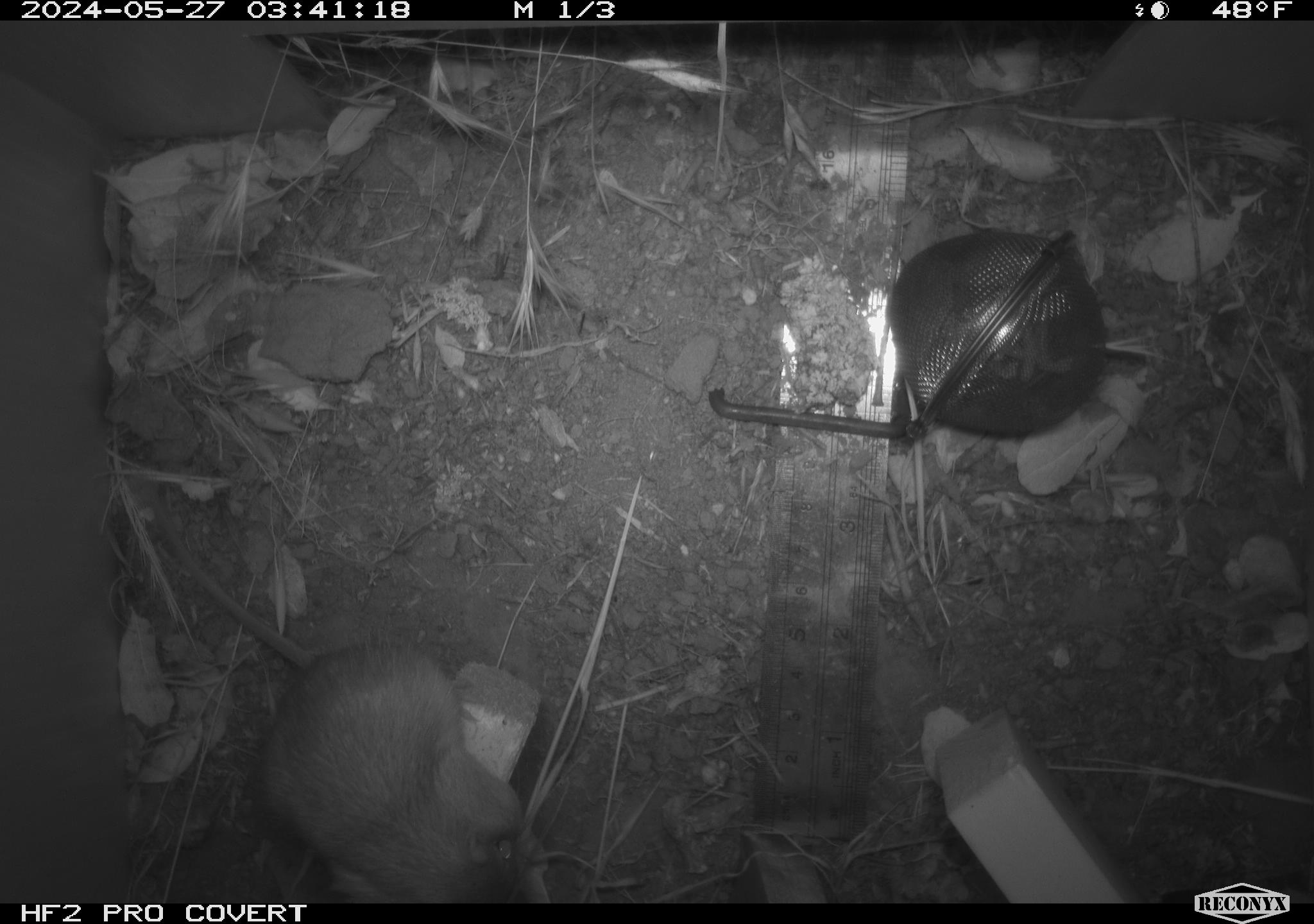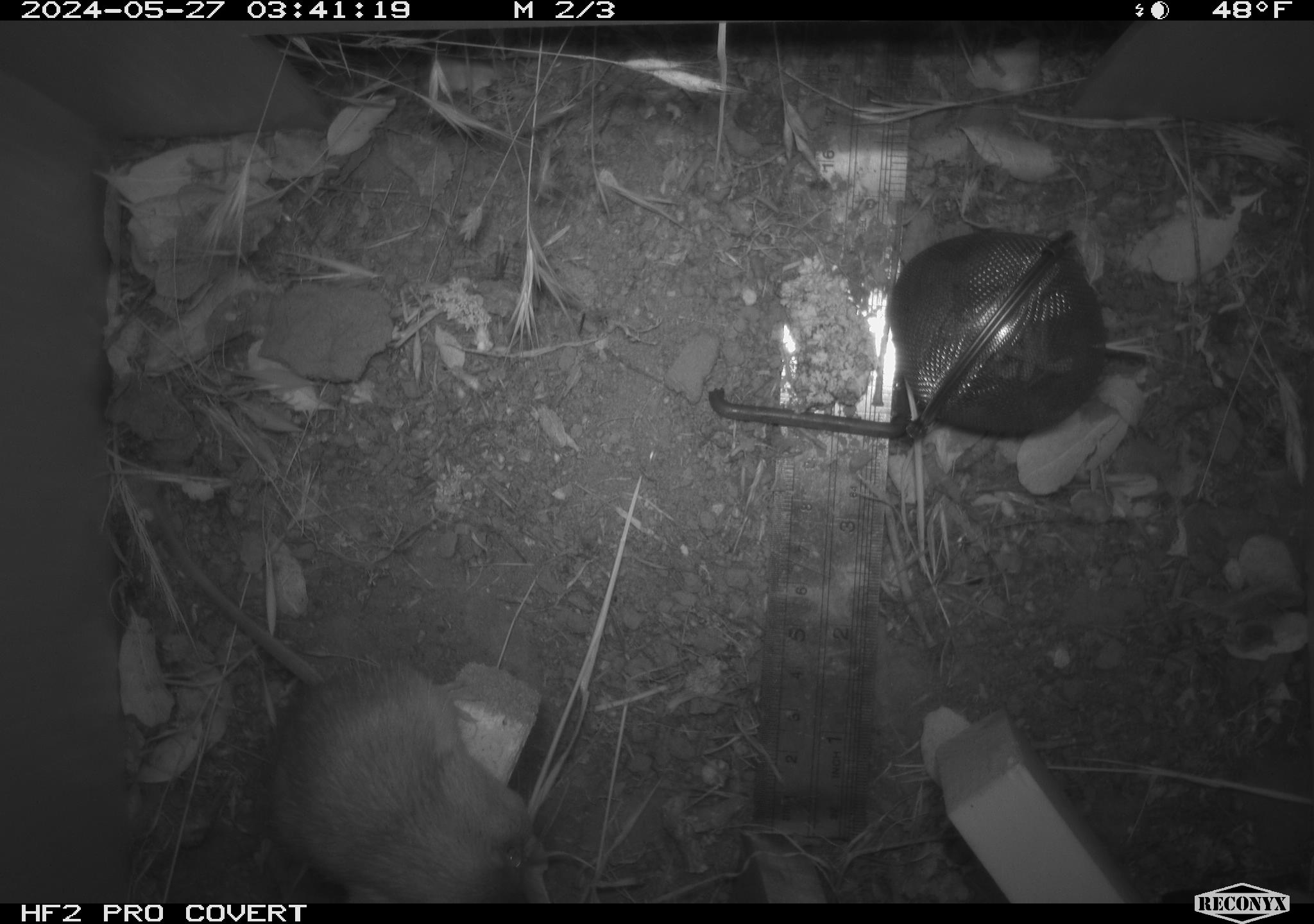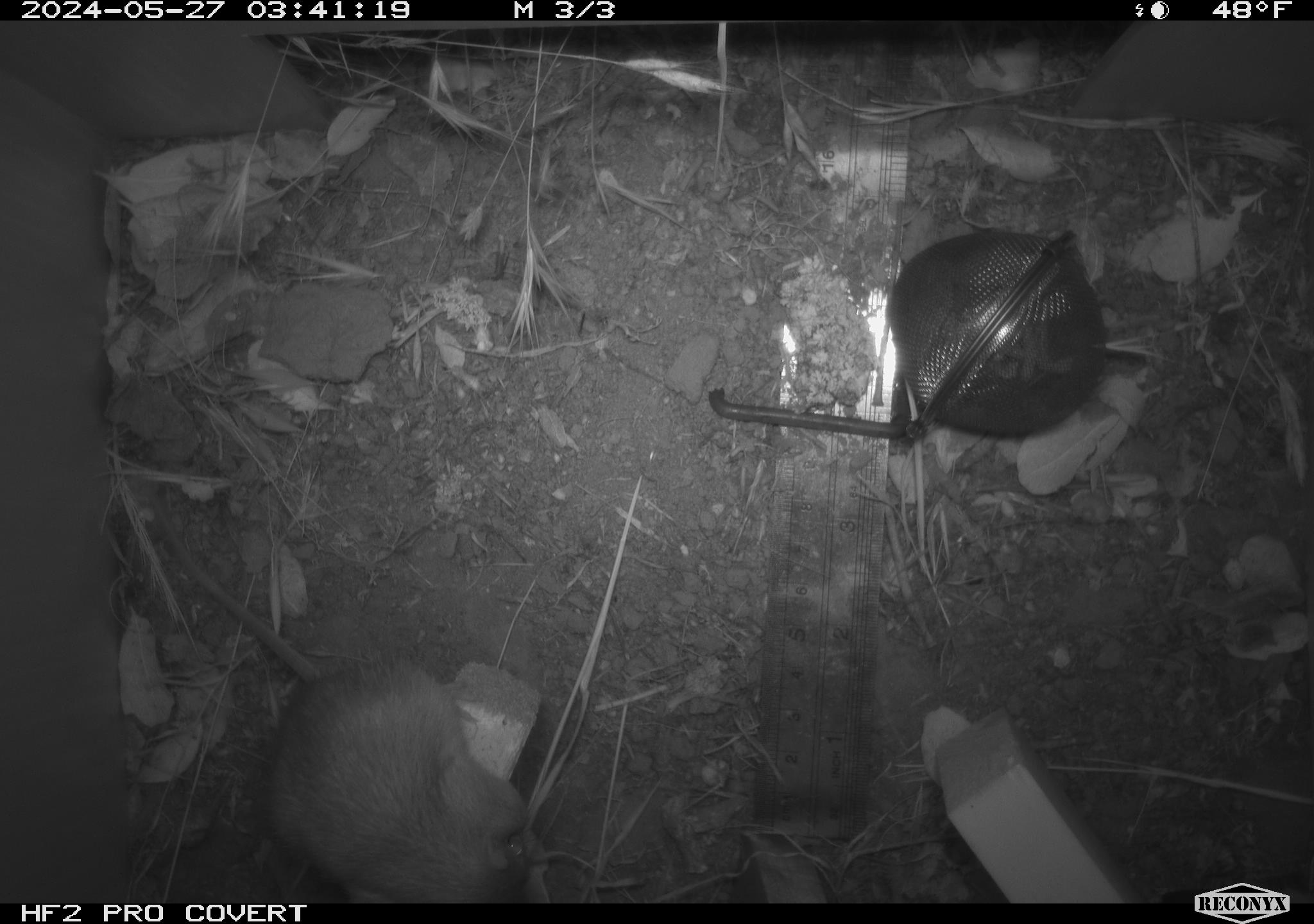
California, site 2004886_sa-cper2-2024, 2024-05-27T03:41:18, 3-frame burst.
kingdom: Animalia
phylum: Chordata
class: Mammalia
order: Rodentia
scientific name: Rodentia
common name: rodent